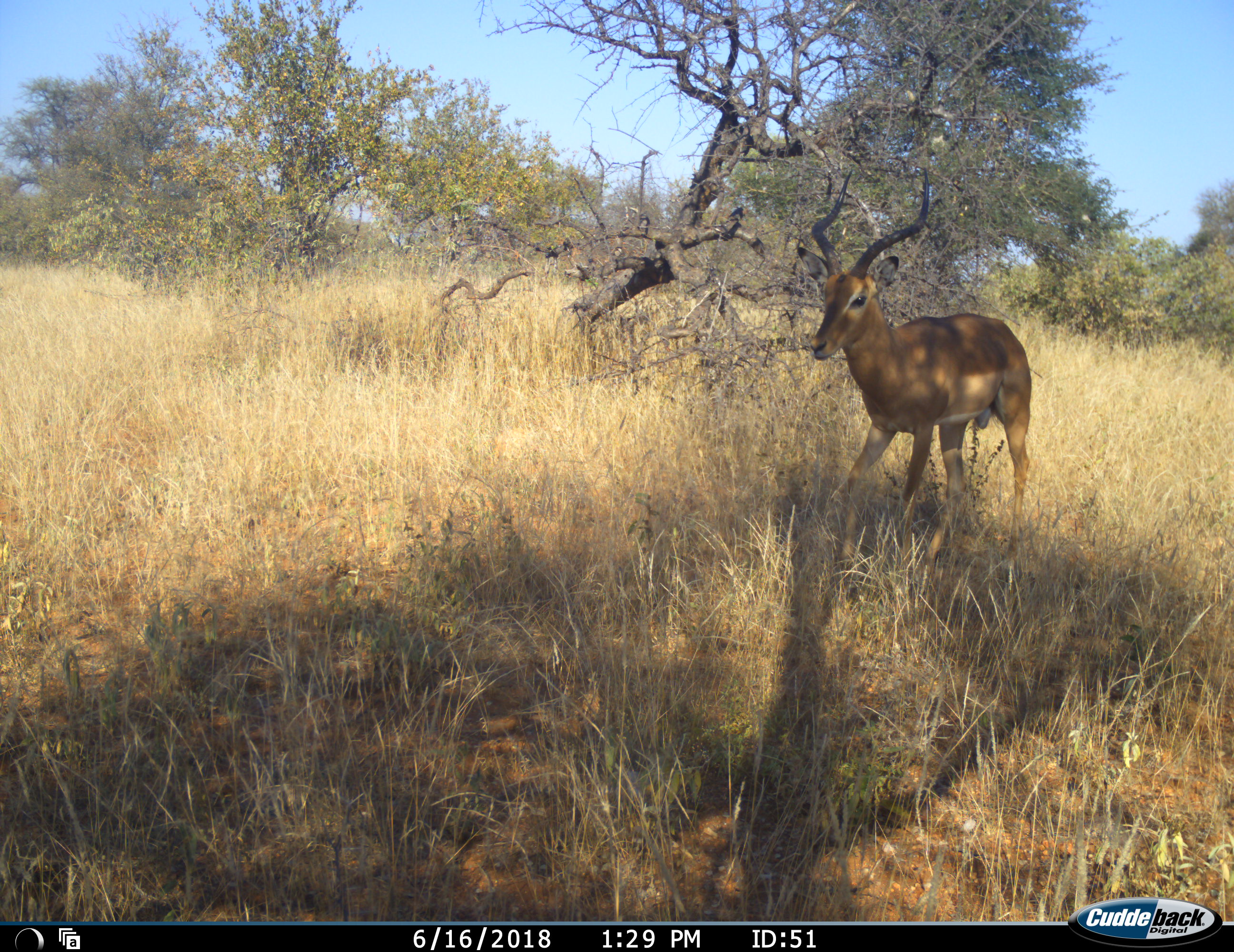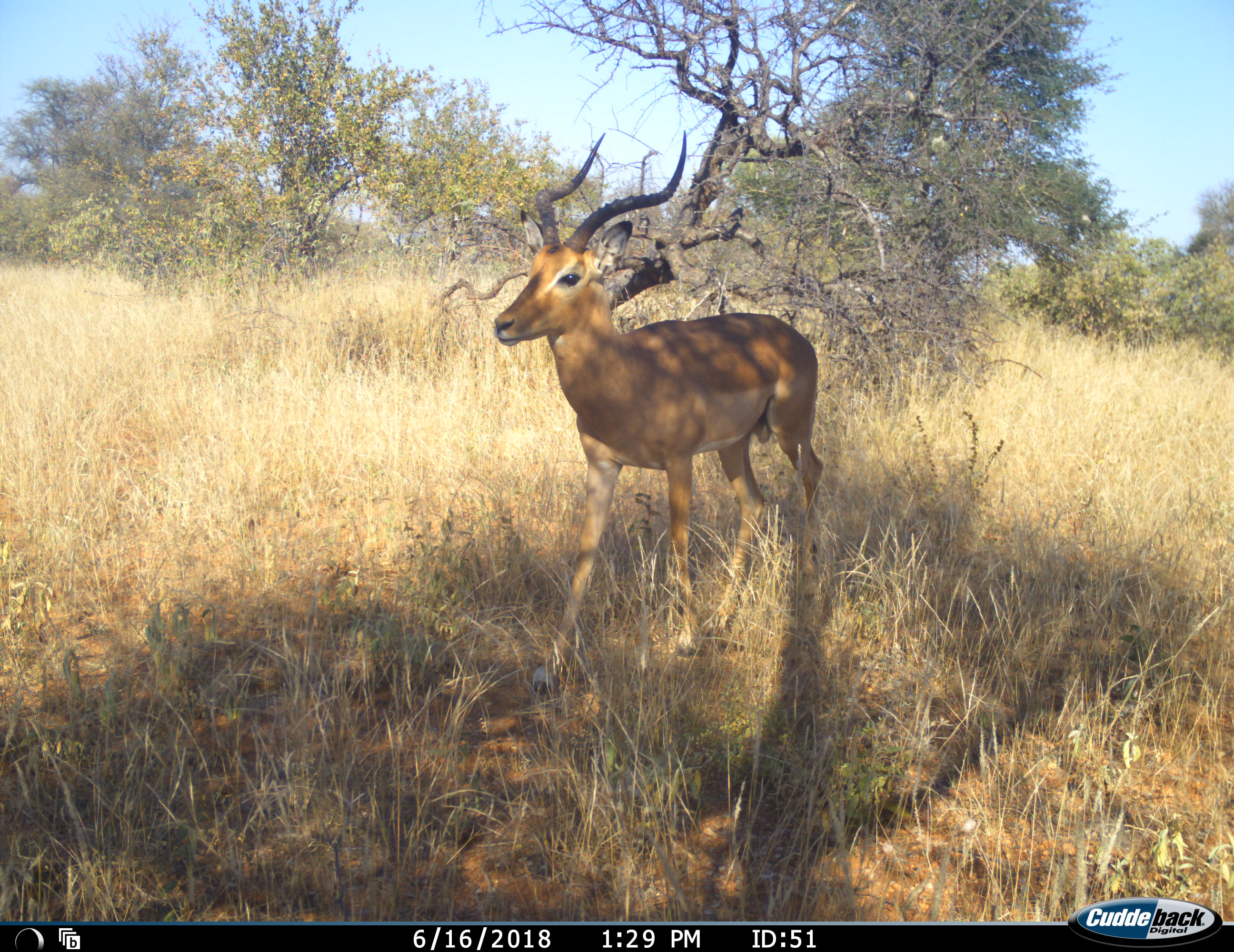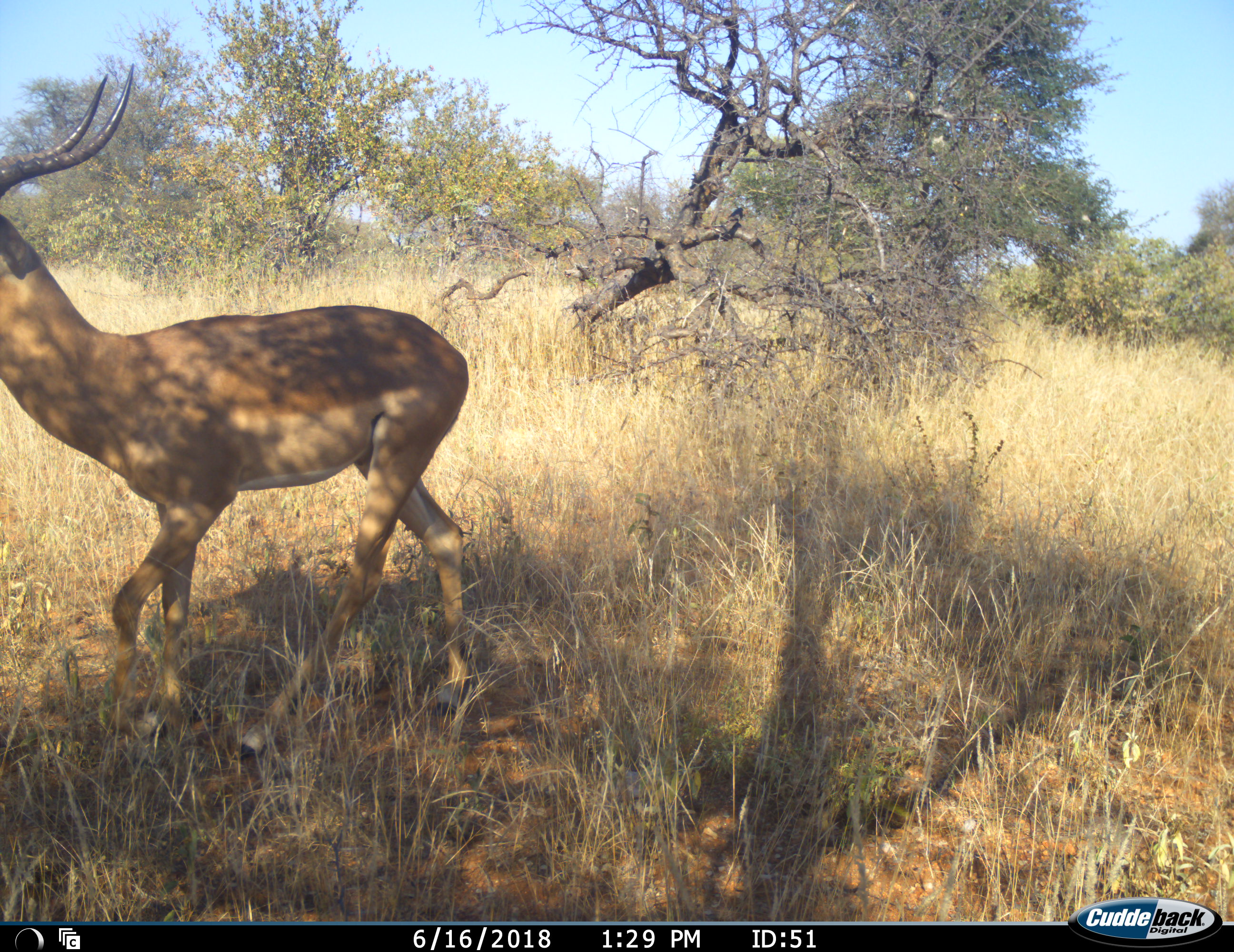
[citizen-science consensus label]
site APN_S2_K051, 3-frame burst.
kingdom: Animalia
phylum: Chordata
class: Mammalia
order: Artiodactyla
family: Bovidae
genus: Aepyceros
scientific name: Aepyceros melampus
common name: impala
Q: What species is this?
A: Impala (Aepyceros melampus).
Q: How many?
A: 1.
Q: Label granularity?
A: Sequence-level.